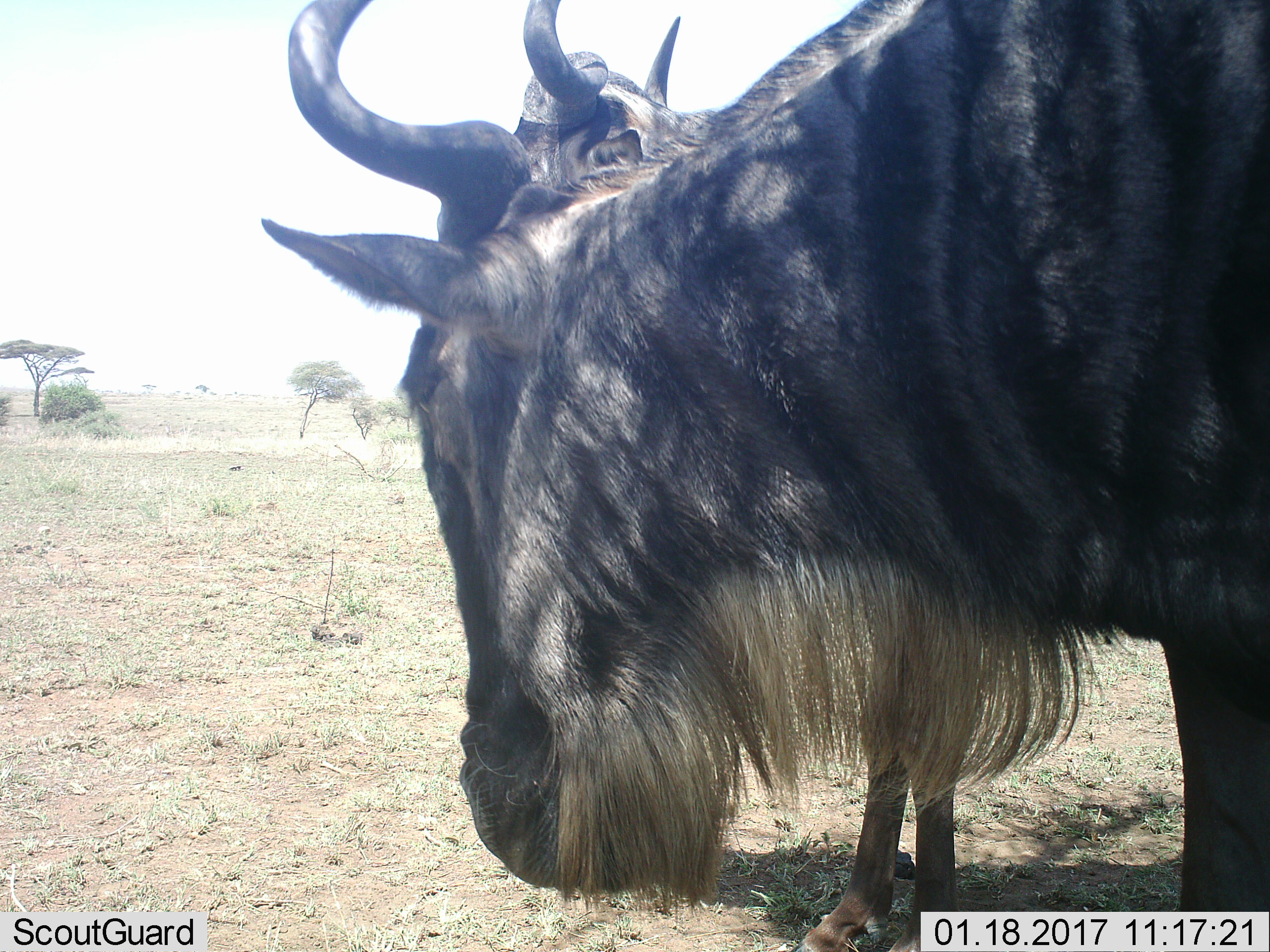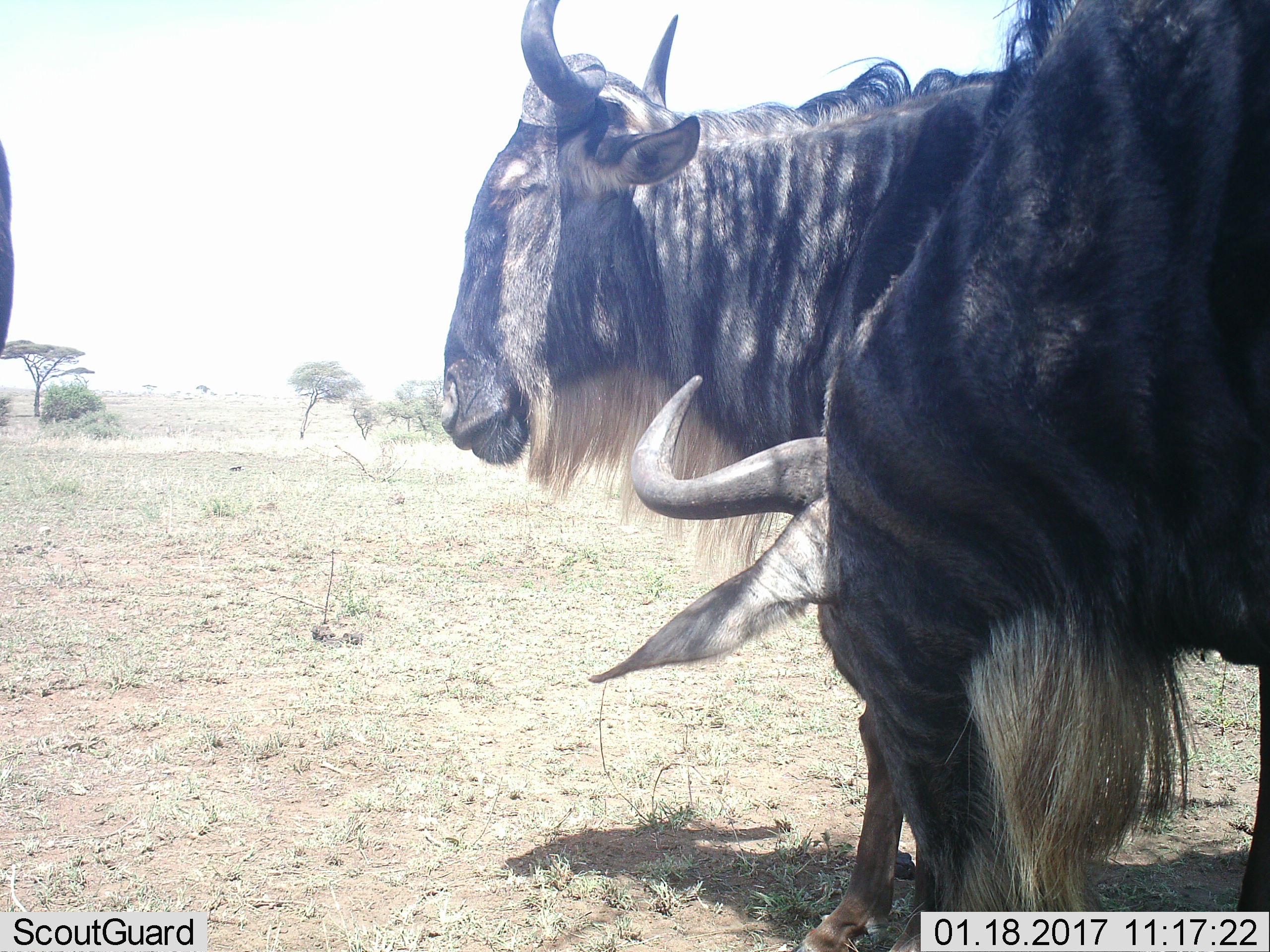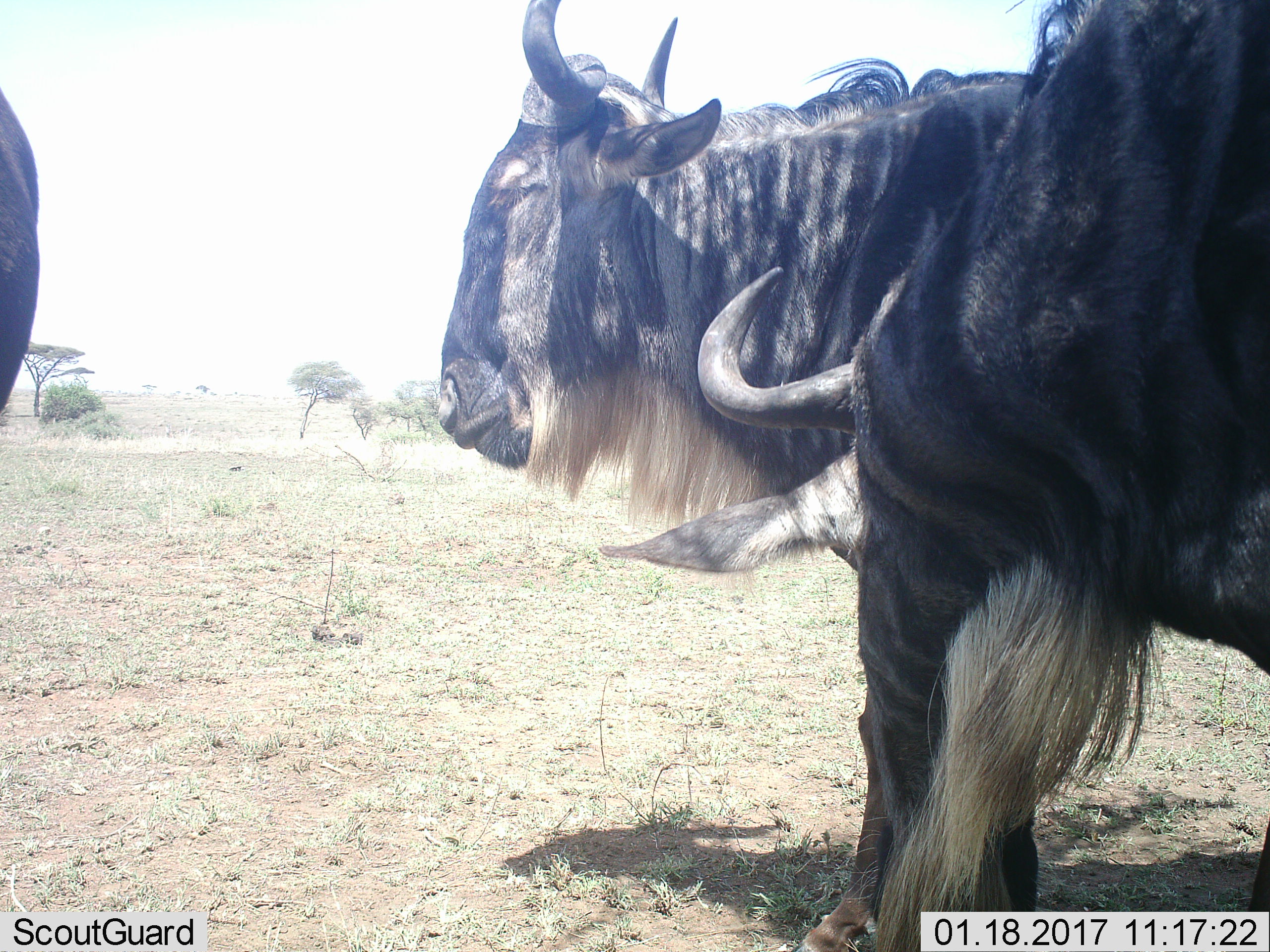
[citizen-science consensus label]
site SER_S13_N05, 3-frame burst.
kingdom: Animalia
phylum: Chordata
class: Mammalia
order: Artiodactyla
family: Bovidae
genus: Connochaetes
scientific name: Connochaetes taurinus taurinus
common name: blue wildebeest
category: wildebeestblue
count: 2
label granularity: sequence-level